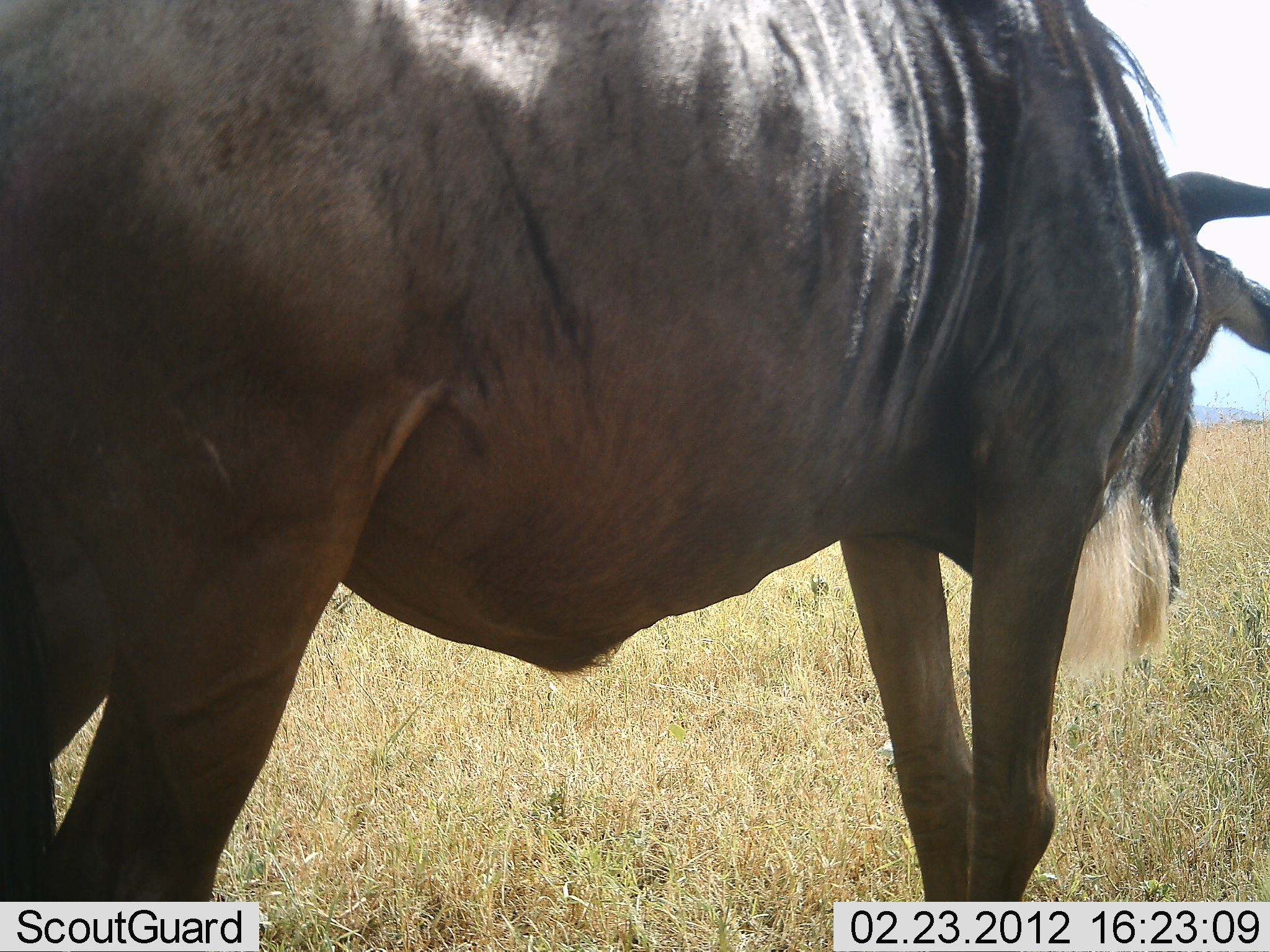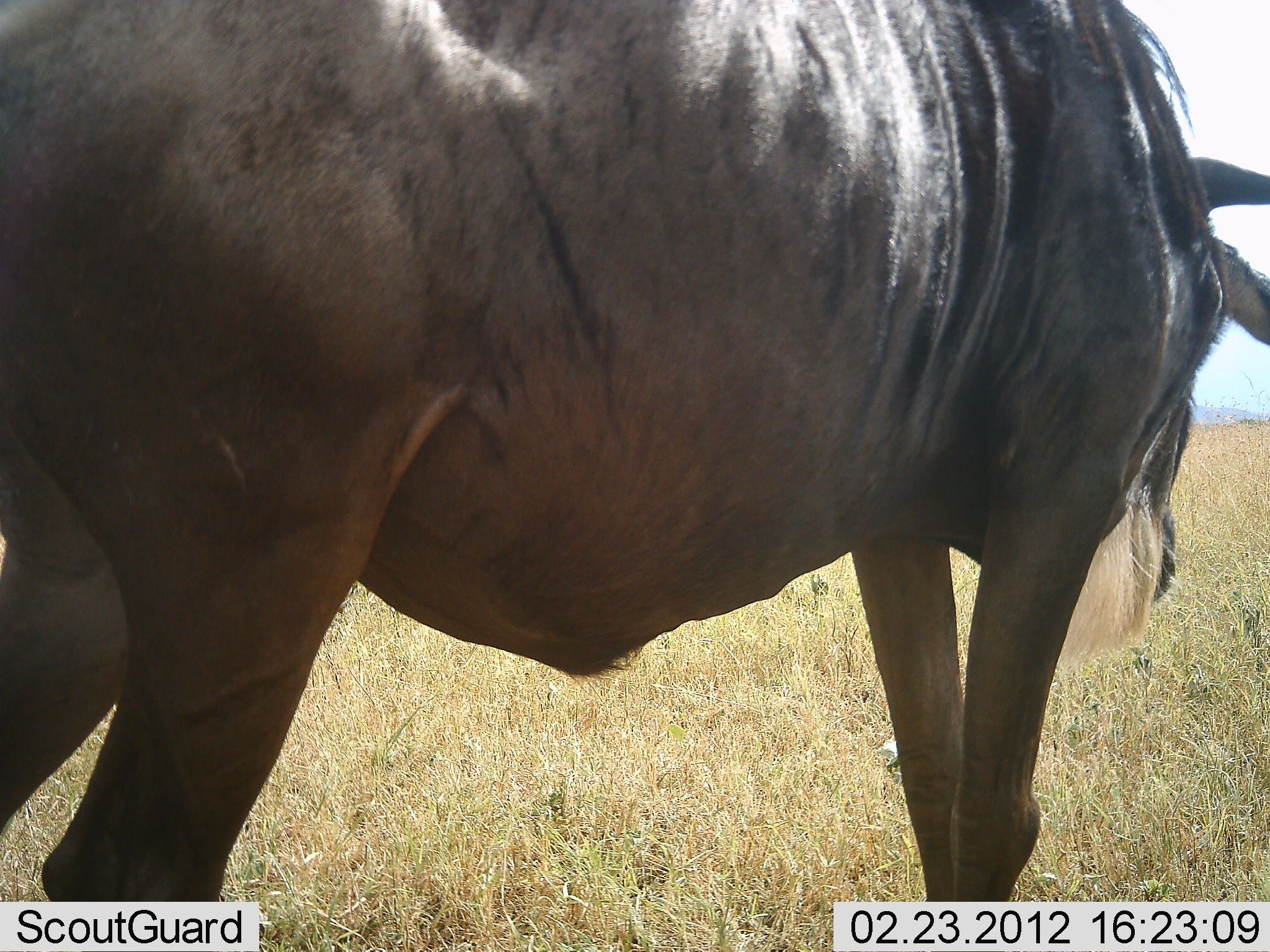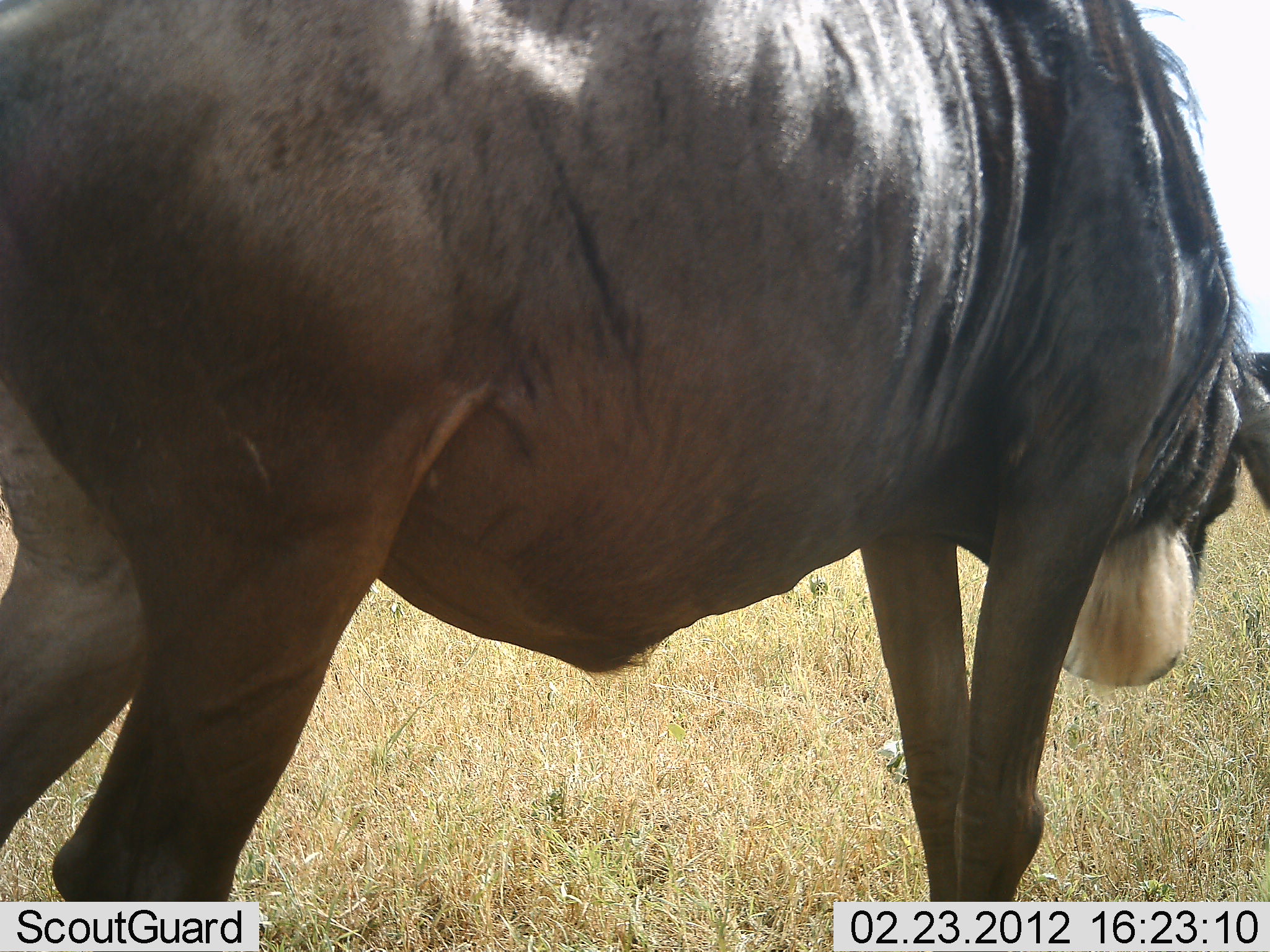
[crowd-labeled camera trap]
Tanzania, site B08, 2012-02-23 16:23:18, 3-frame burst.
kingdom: Animalia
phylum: Chordata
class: Mammalia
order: Artiodactyla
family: Bovidae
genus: Connochaetes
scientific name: Connochaetes taurinus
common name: blue wildebeest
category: wildebeest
Wildebeest (blue wildebeest) (Connochaetes taurinus), count 1. Behavior (volunteer vote fractions): standing 85%, resting 0%, moving 8%, interacting 0%. Young present (vote fraction): 0%. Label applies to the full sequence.